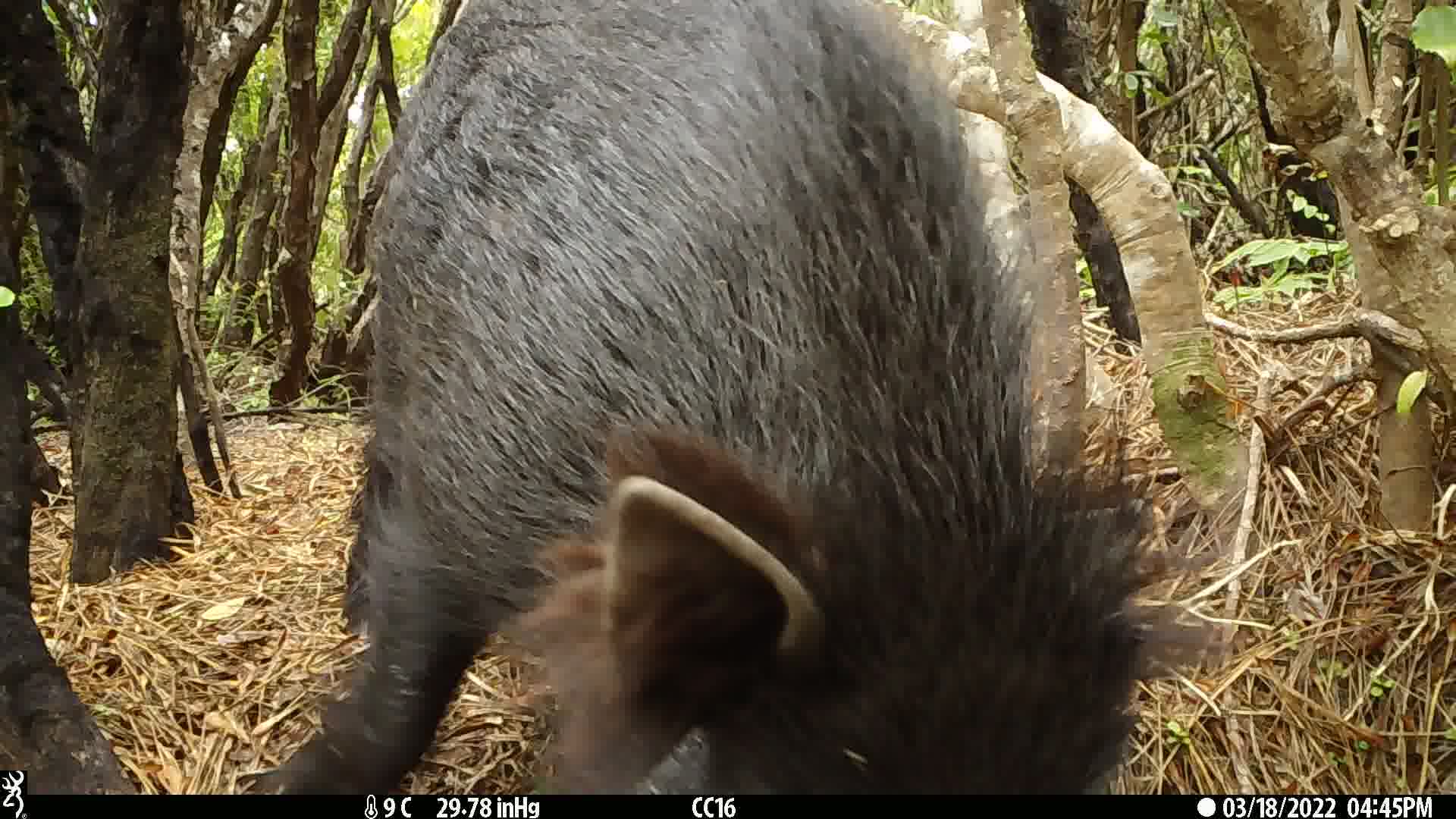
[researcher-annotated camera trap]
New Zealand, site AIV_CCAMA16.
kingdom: Animalia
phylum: Chordata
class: Mammalia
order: Artiodactyla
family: Suidae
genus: Sus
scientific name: Sus scrofa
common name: pig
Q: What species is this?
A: Pig (Sus scrofa).